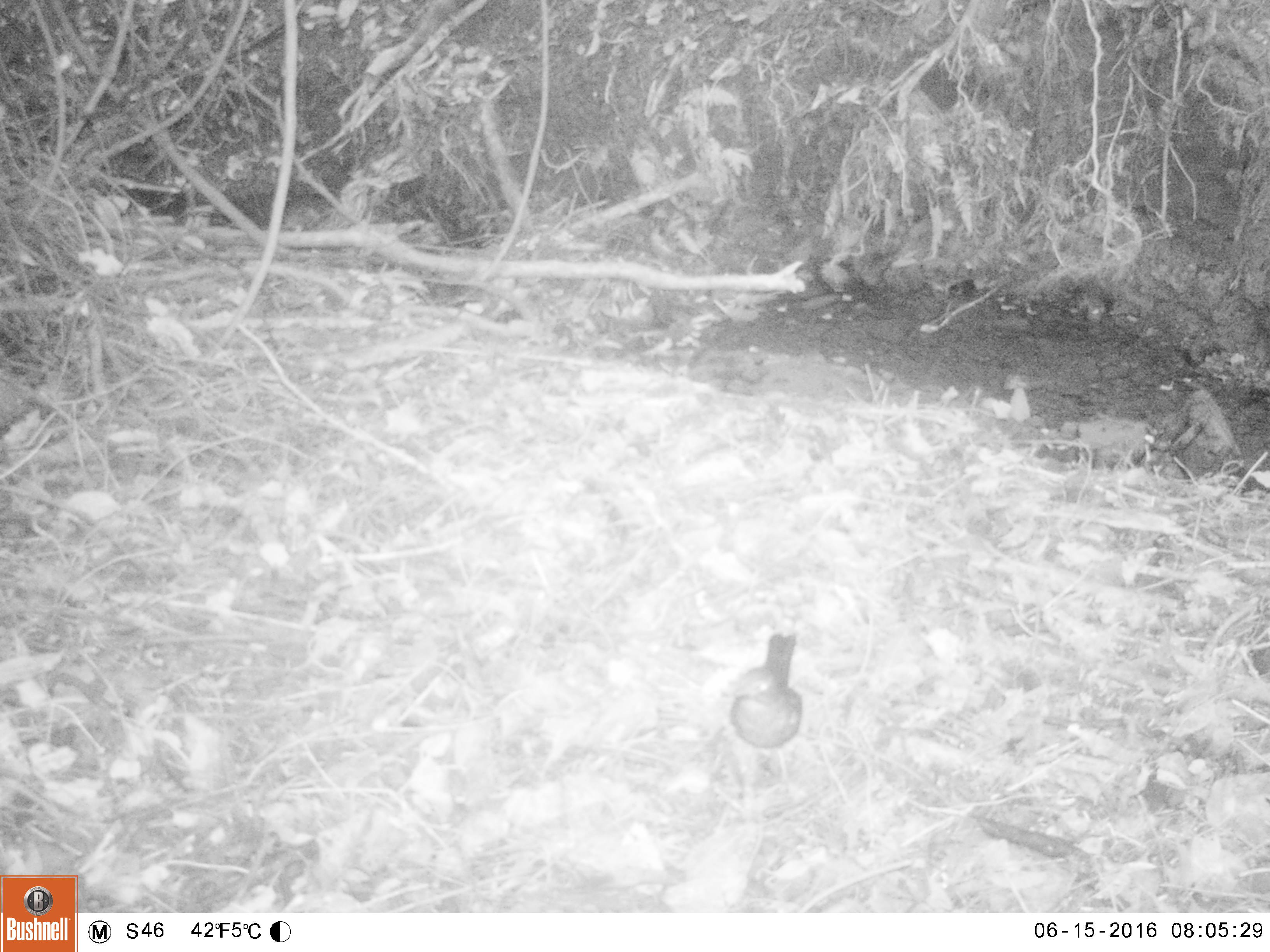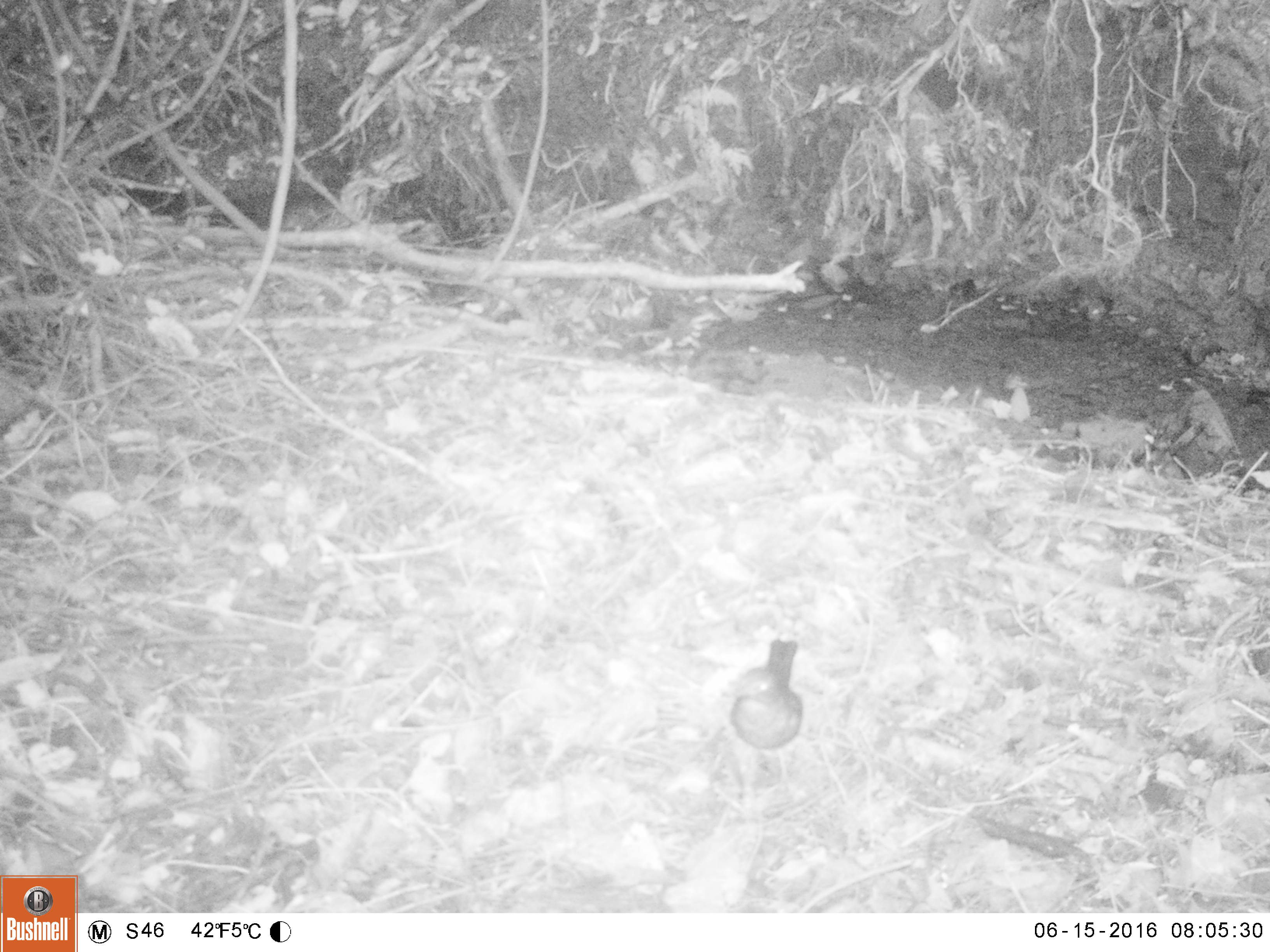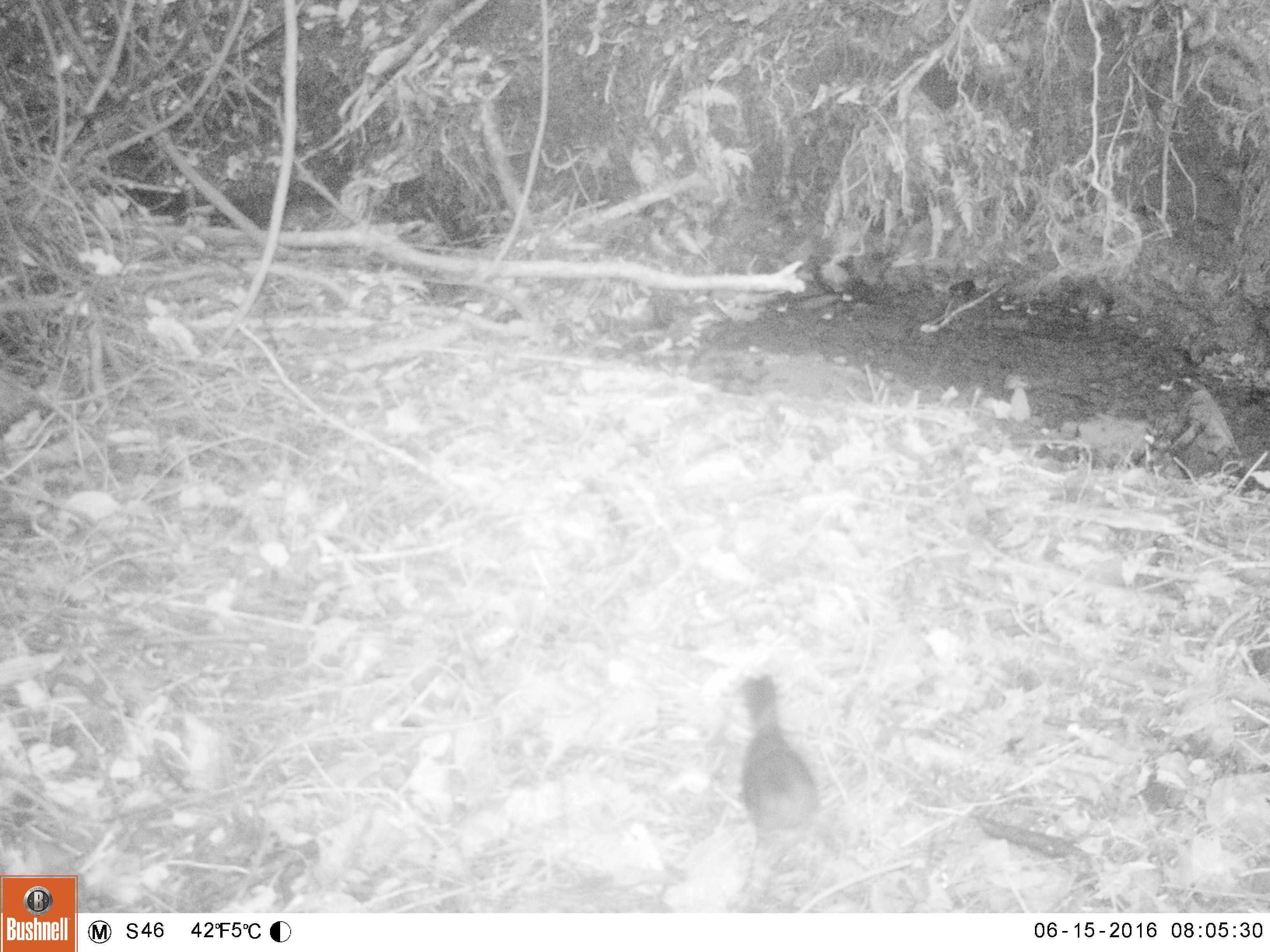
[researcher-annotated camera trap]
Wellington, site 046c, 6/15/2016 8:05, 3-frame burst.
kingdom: Animalia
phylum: Chordata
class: Aves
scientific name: Aves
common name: bird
Bird (Aves).